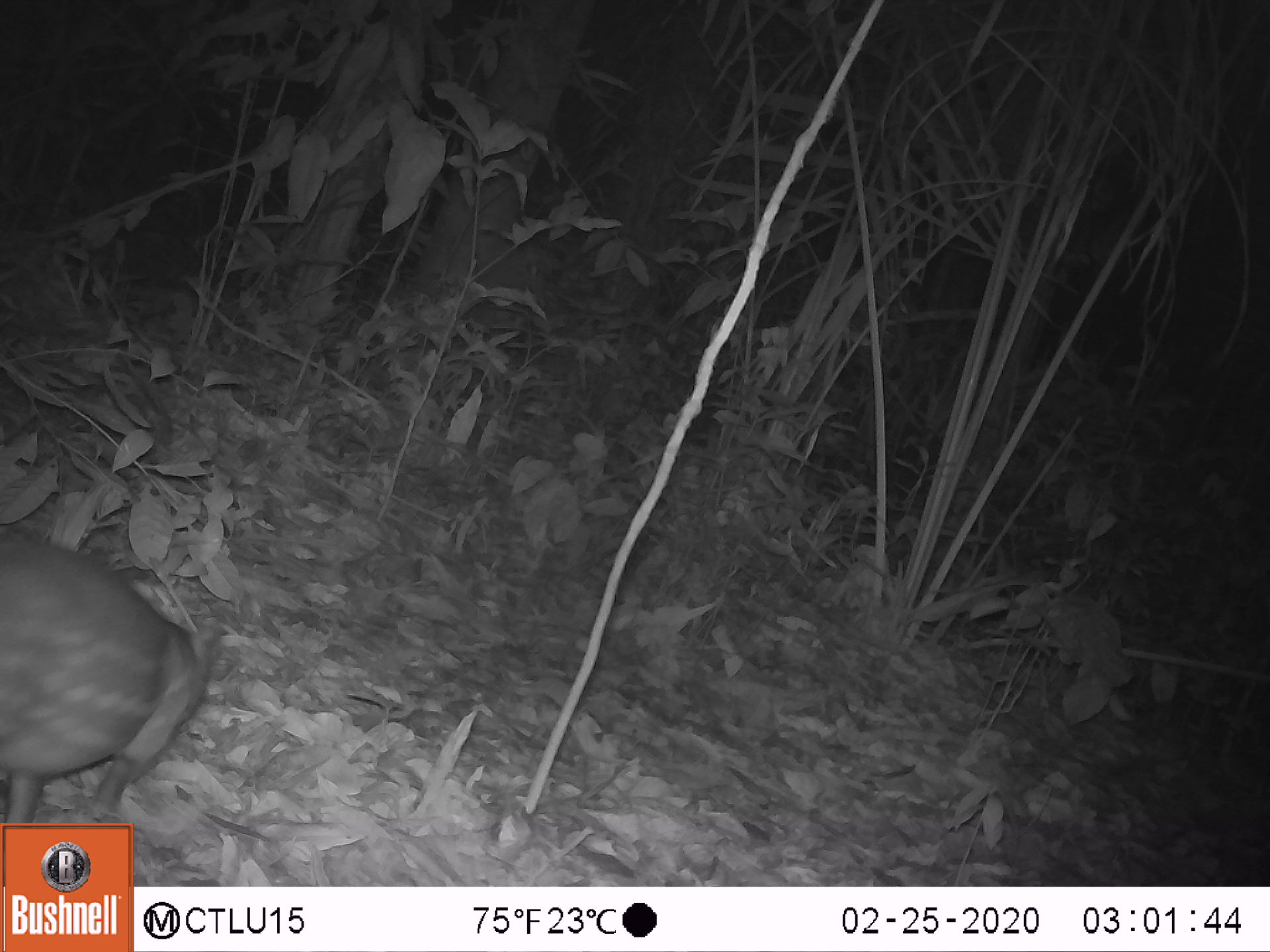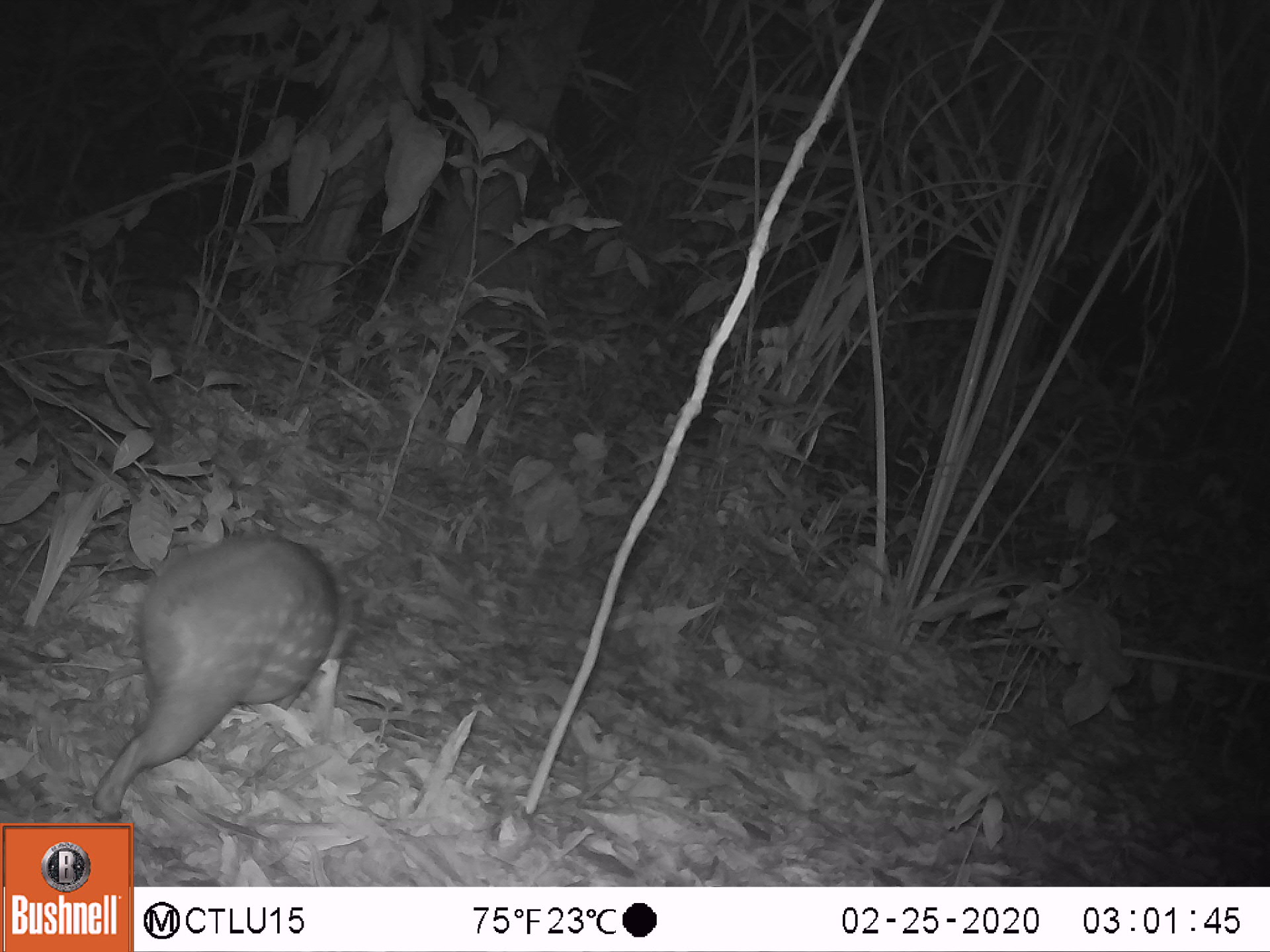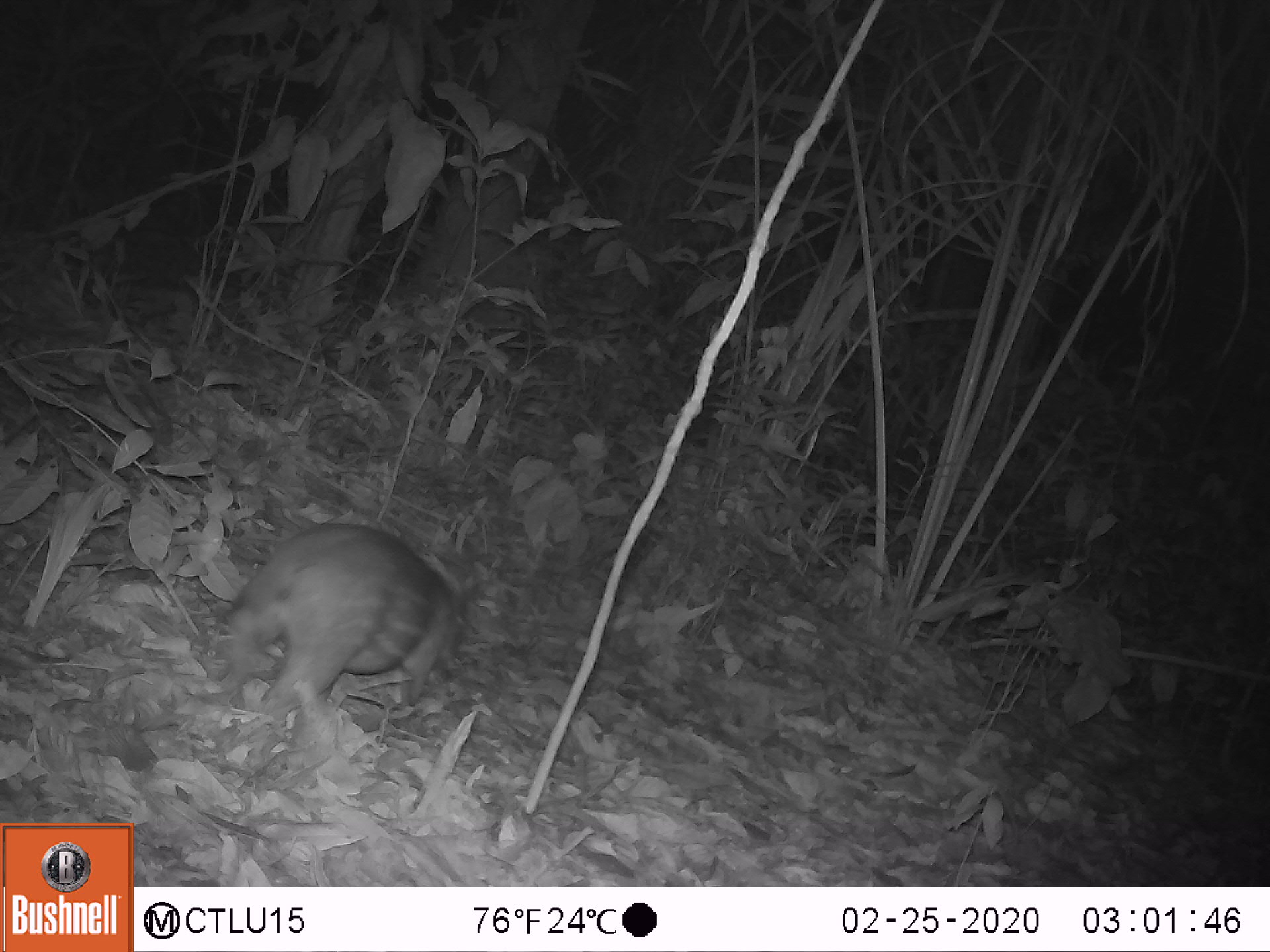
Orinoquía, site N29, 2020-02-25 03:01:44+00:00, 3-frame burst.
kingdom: Animalia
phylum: Chordata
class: Mammalia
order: Rodentia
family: Cuniculidae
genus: Cuniculus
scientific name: Cuniculus paca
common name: spotted paca